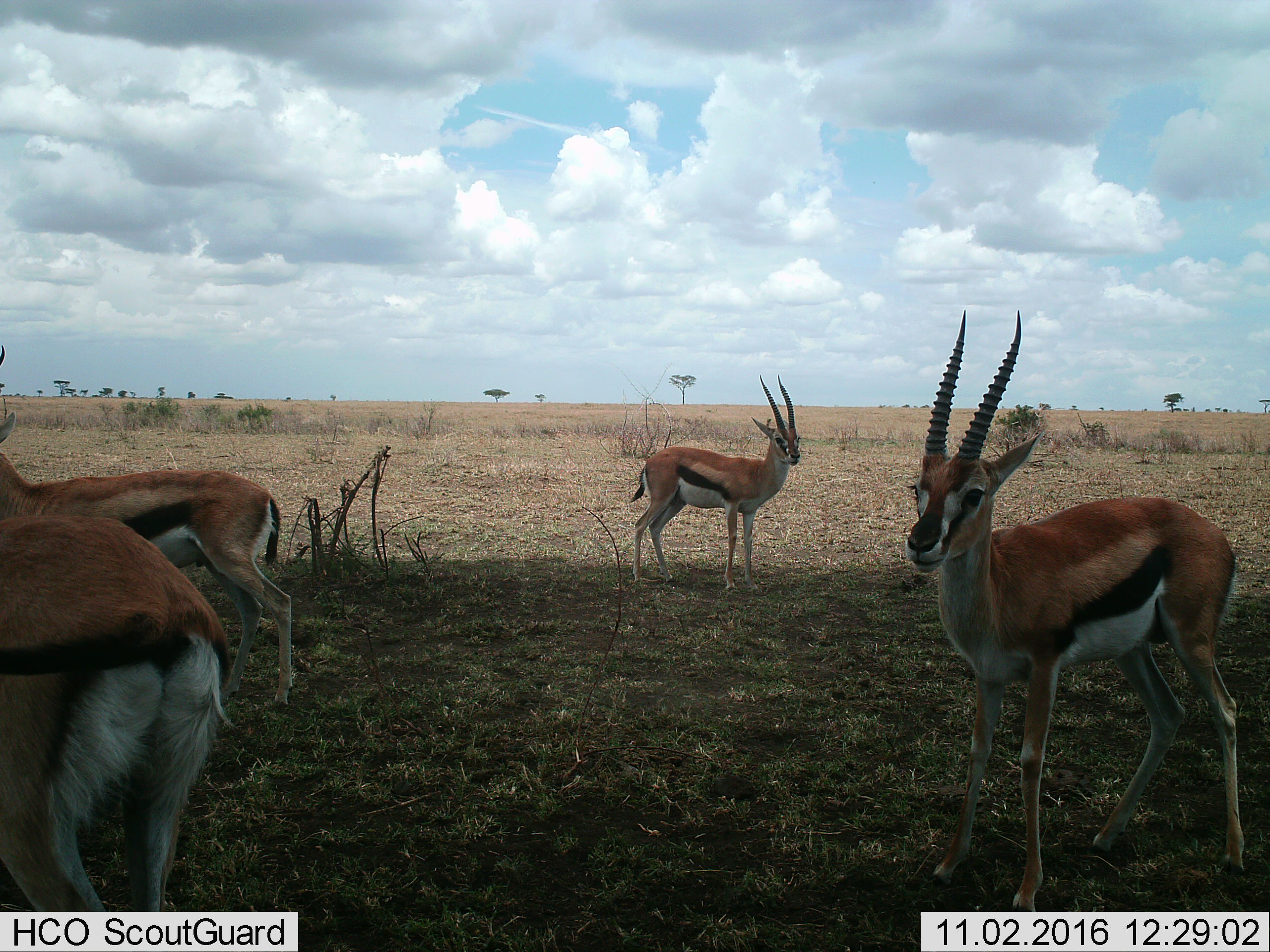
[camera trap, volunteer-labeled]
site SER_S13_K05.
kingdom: Animalia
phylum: Chordata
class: Mammalia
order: Artiodactyla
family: Bovidae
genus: Eudorcas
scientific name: Eudorcas thomsonii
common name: thomson's gazelle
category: gazellethomsons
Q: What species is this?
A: Gazellethomsons (thomson's gazelle) (Eudorcas thomsonii).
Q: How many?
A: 4.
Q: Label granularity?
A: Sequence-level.